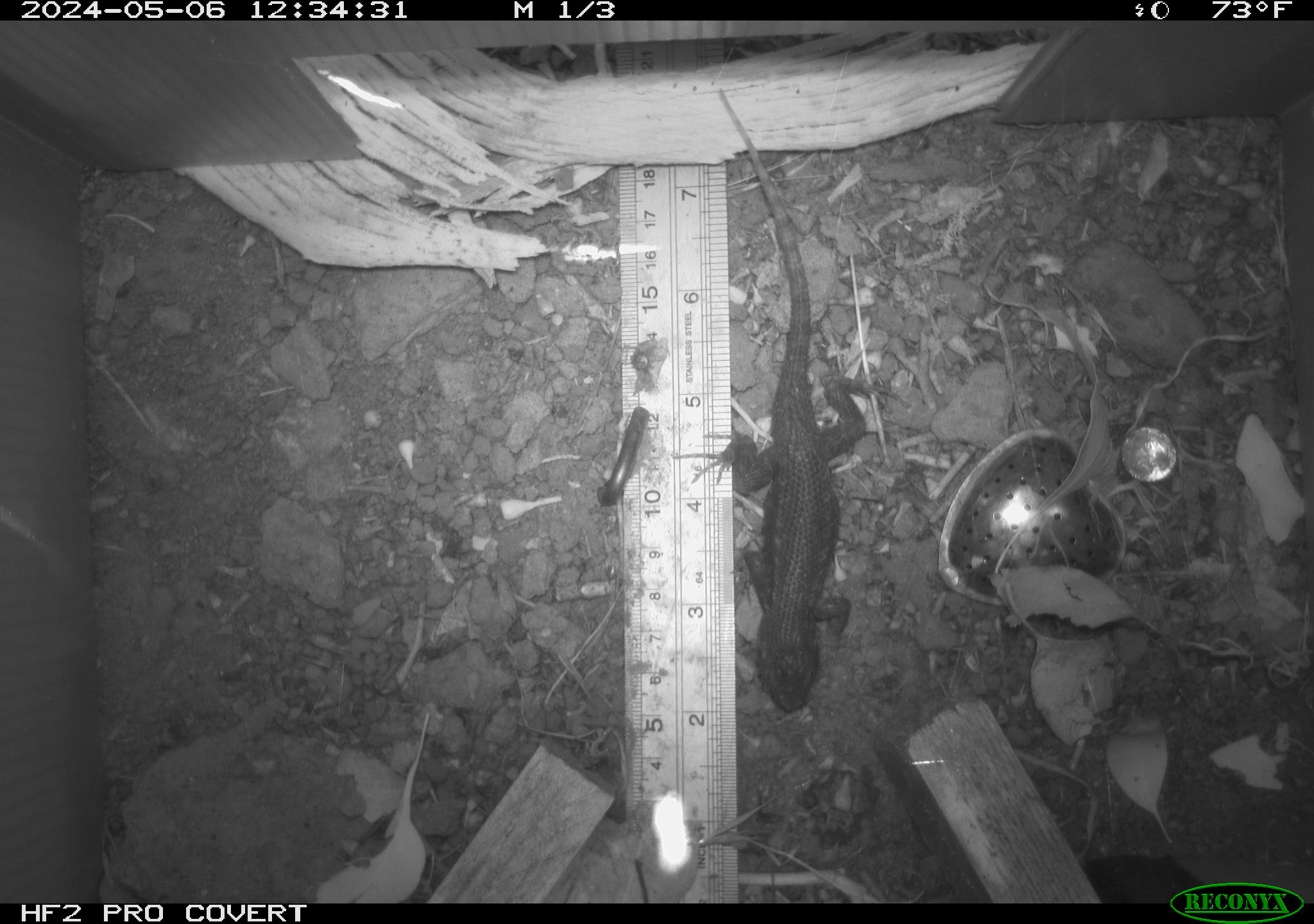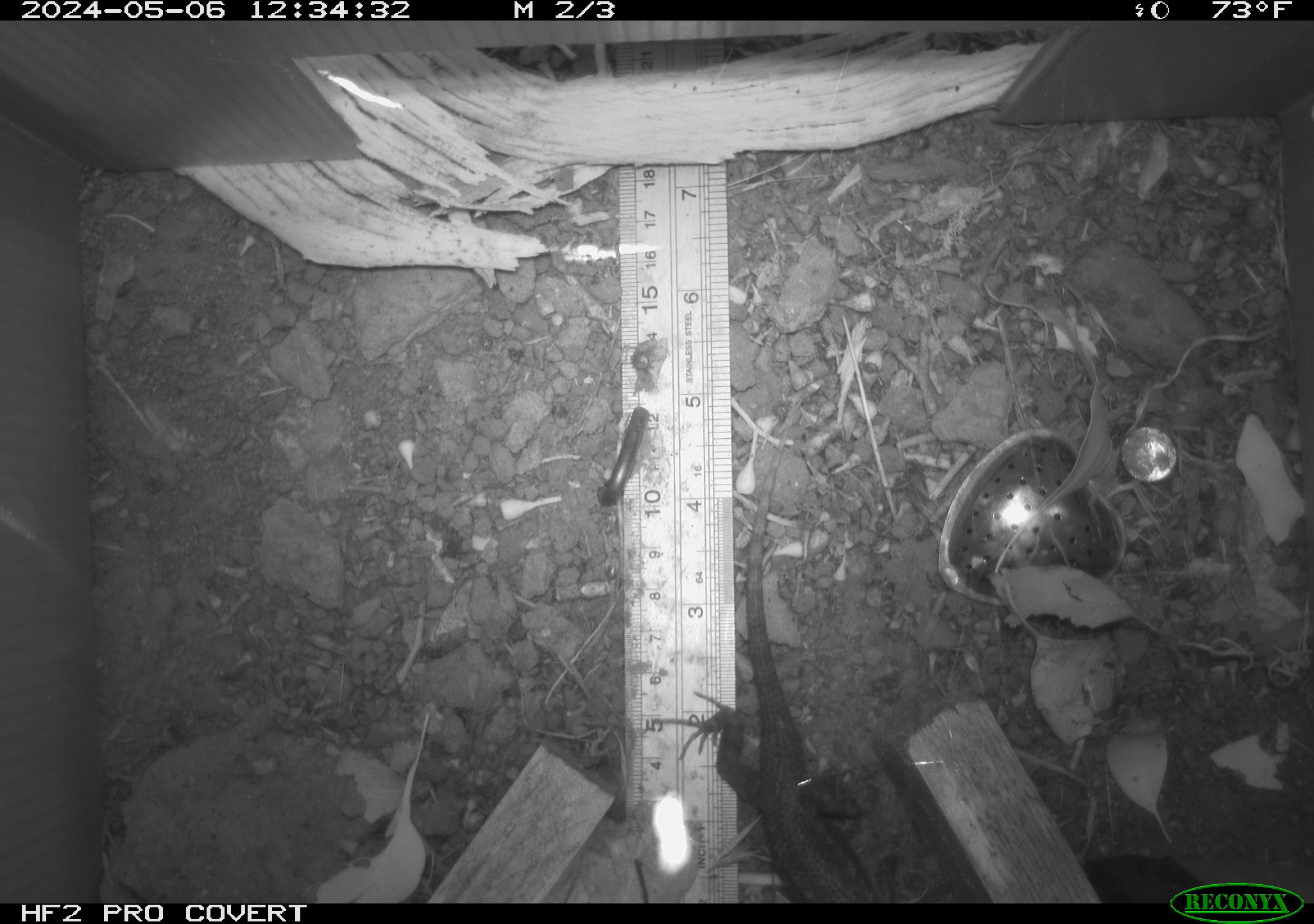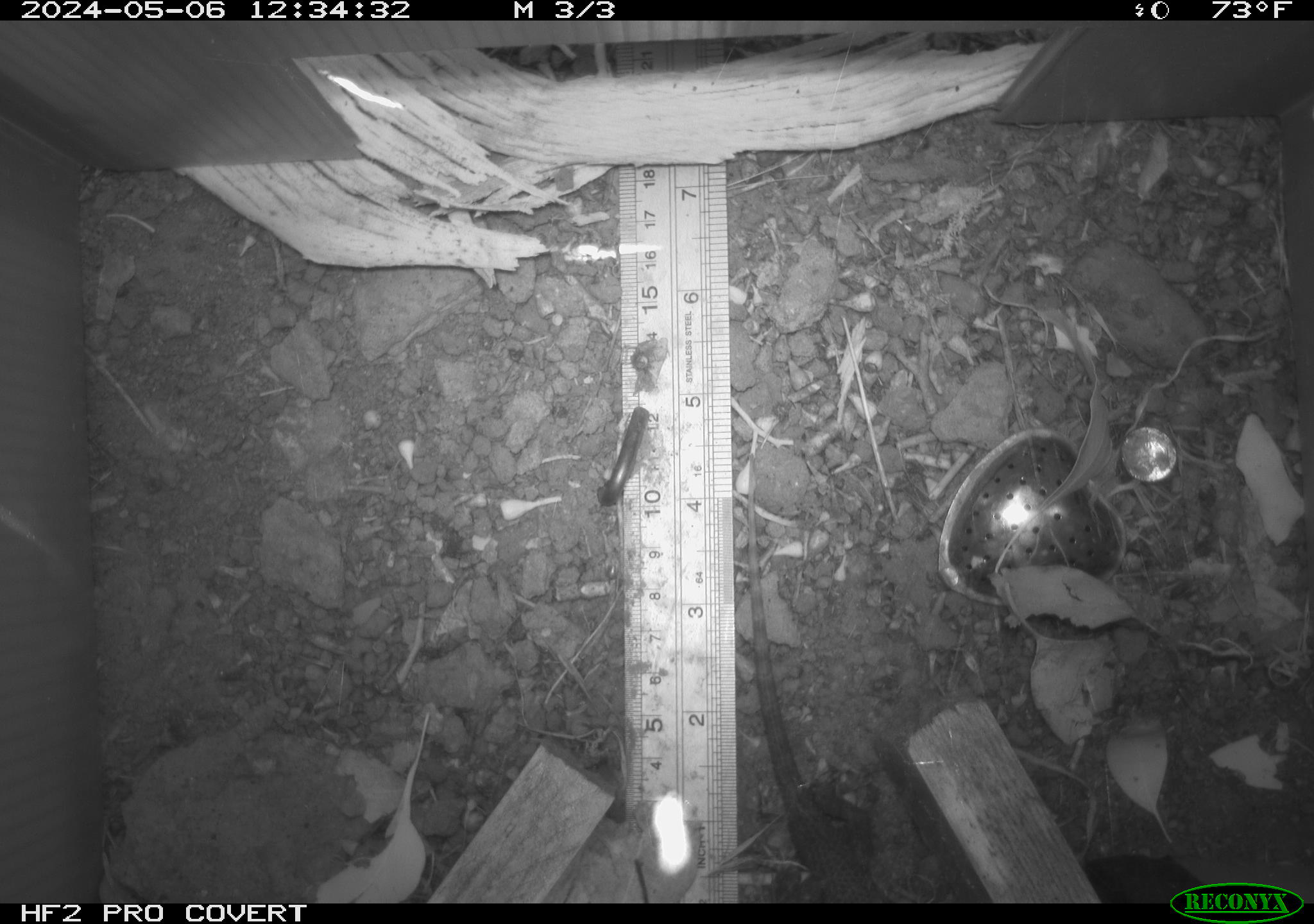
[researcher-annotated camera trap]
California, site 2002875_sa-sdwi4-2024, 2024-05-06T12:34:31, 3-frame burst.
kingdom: Animalia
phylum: Chordata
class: Reptilia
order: Squamata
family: Phrynosomatidae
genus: Sceloporus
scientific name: Sceloporus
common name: spiny lizards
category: sceloporus species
Sceloporus species (spiny lizards) (Sceloporus).